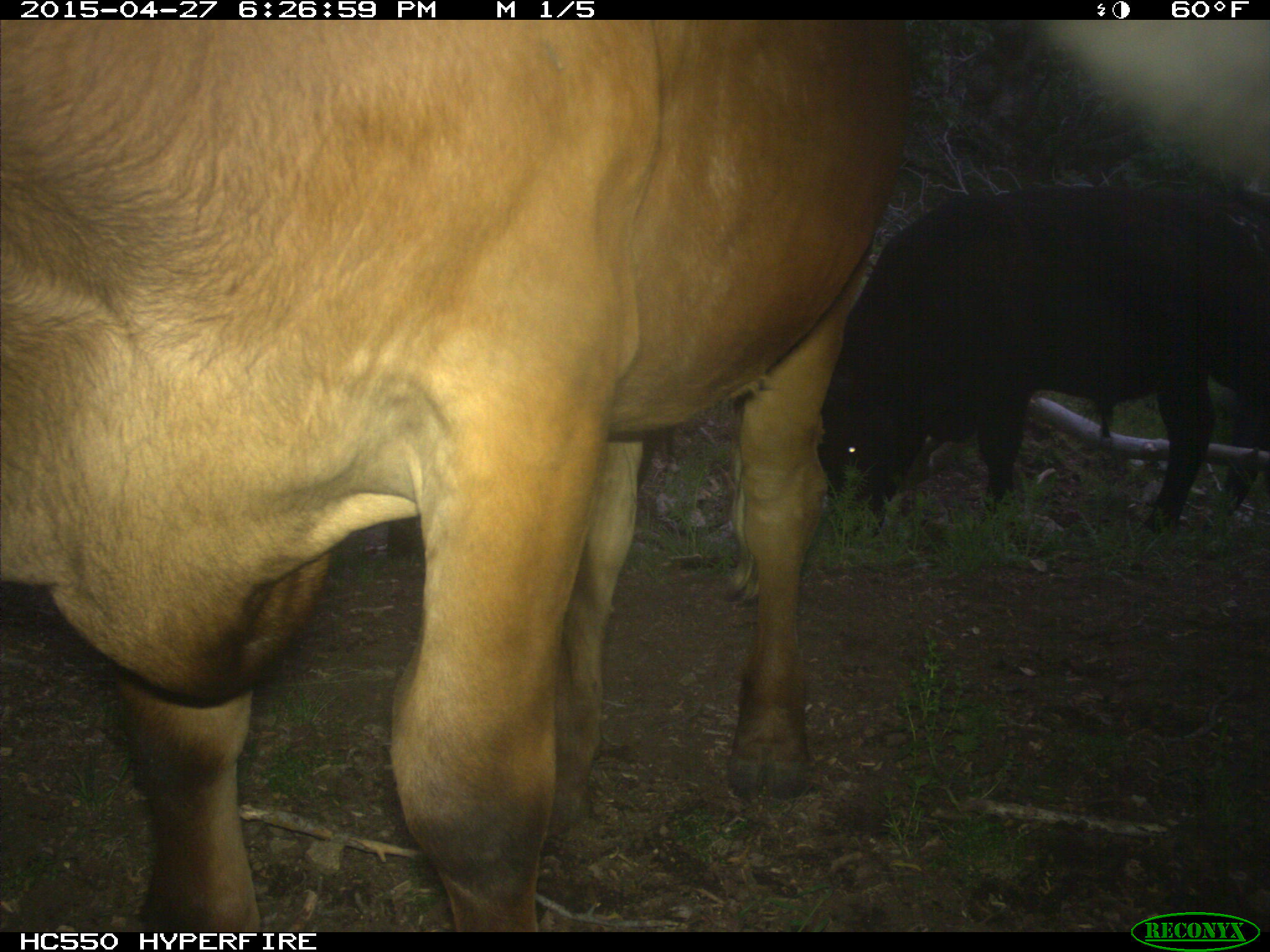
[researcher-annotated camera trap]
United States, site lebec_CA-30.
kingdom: Animalia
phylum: Chordata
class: Mammalia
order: Artiodactyla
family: Bovidae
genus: Bos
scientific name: Bos taurus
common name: domestic cow